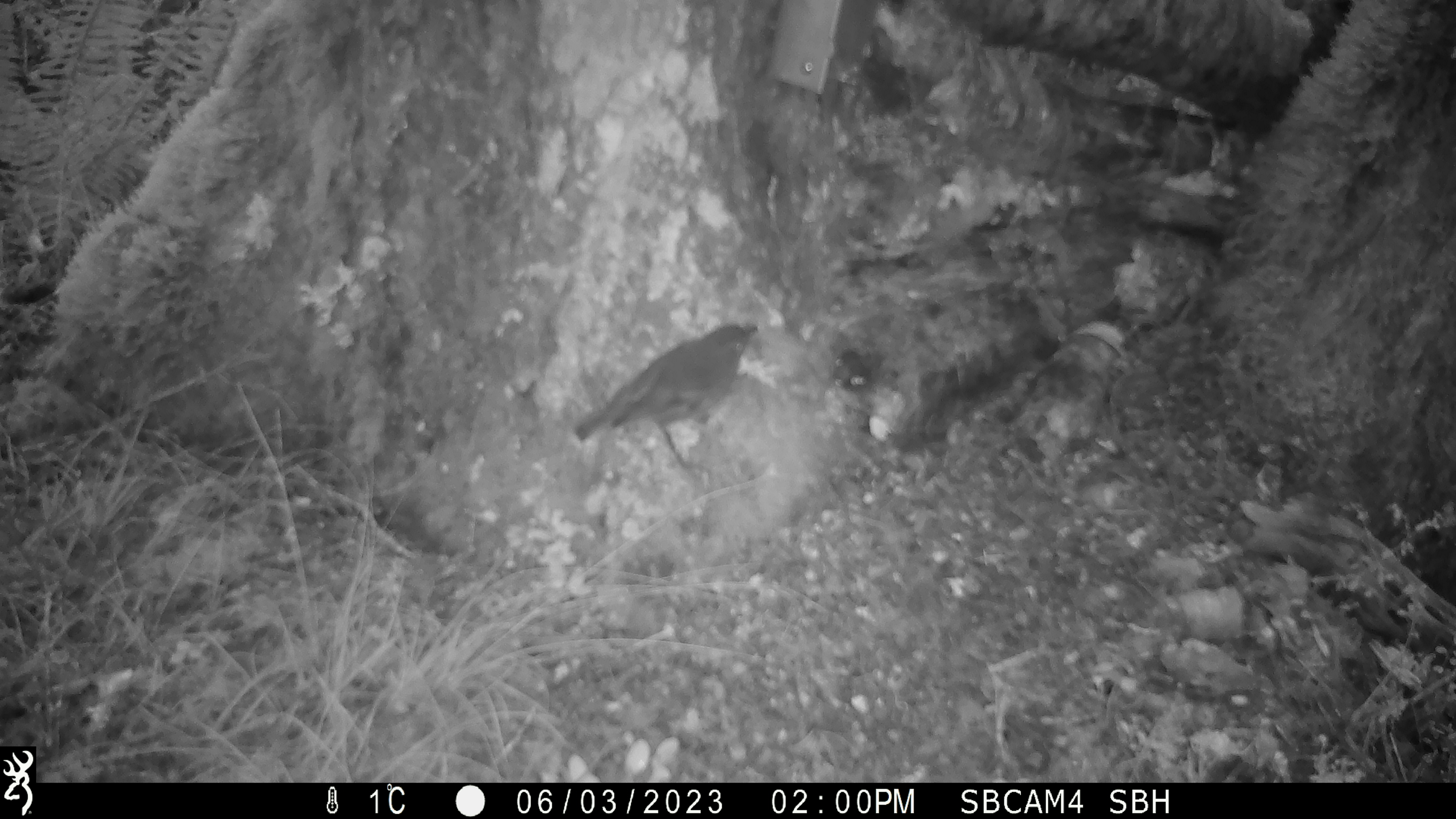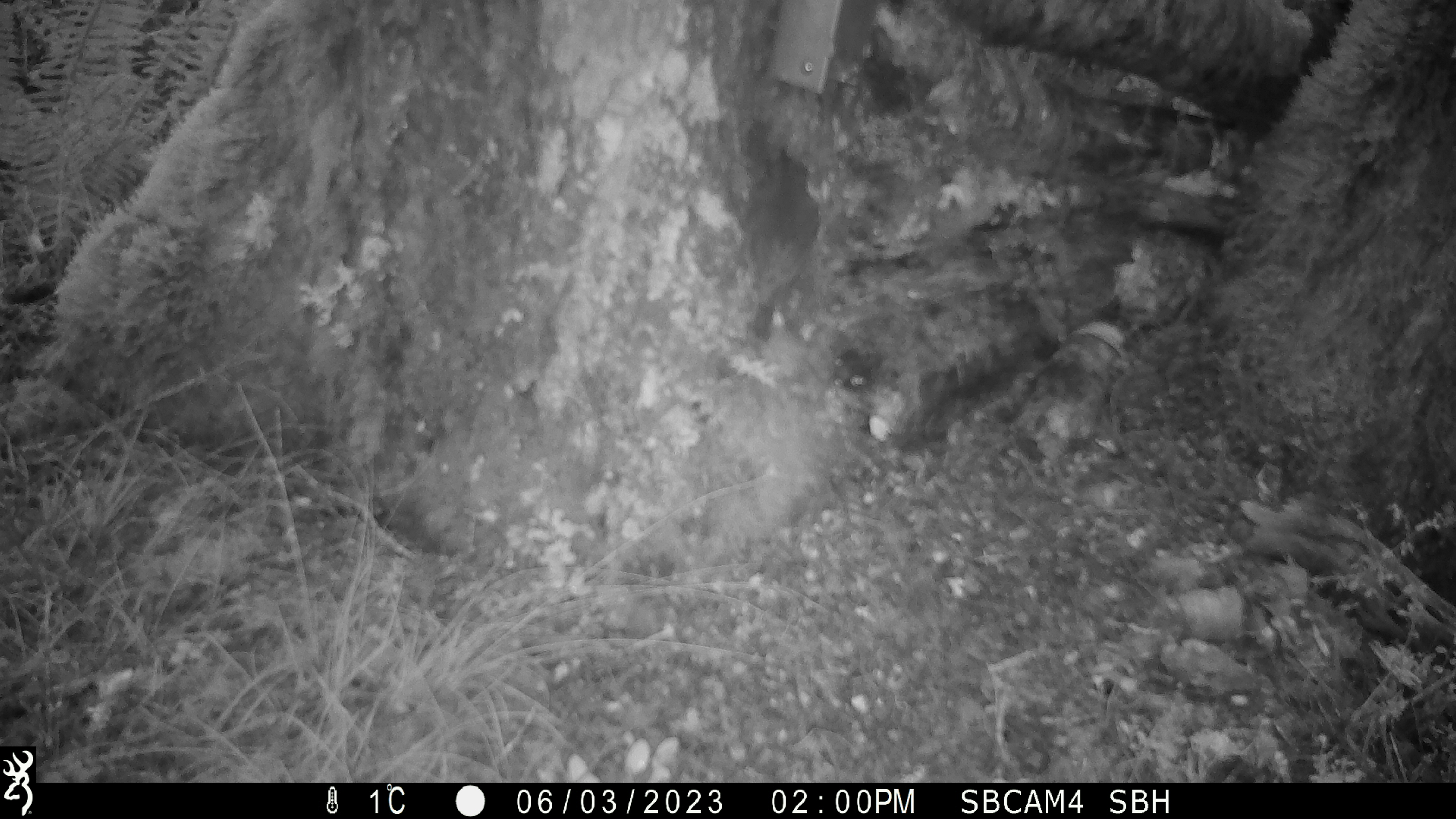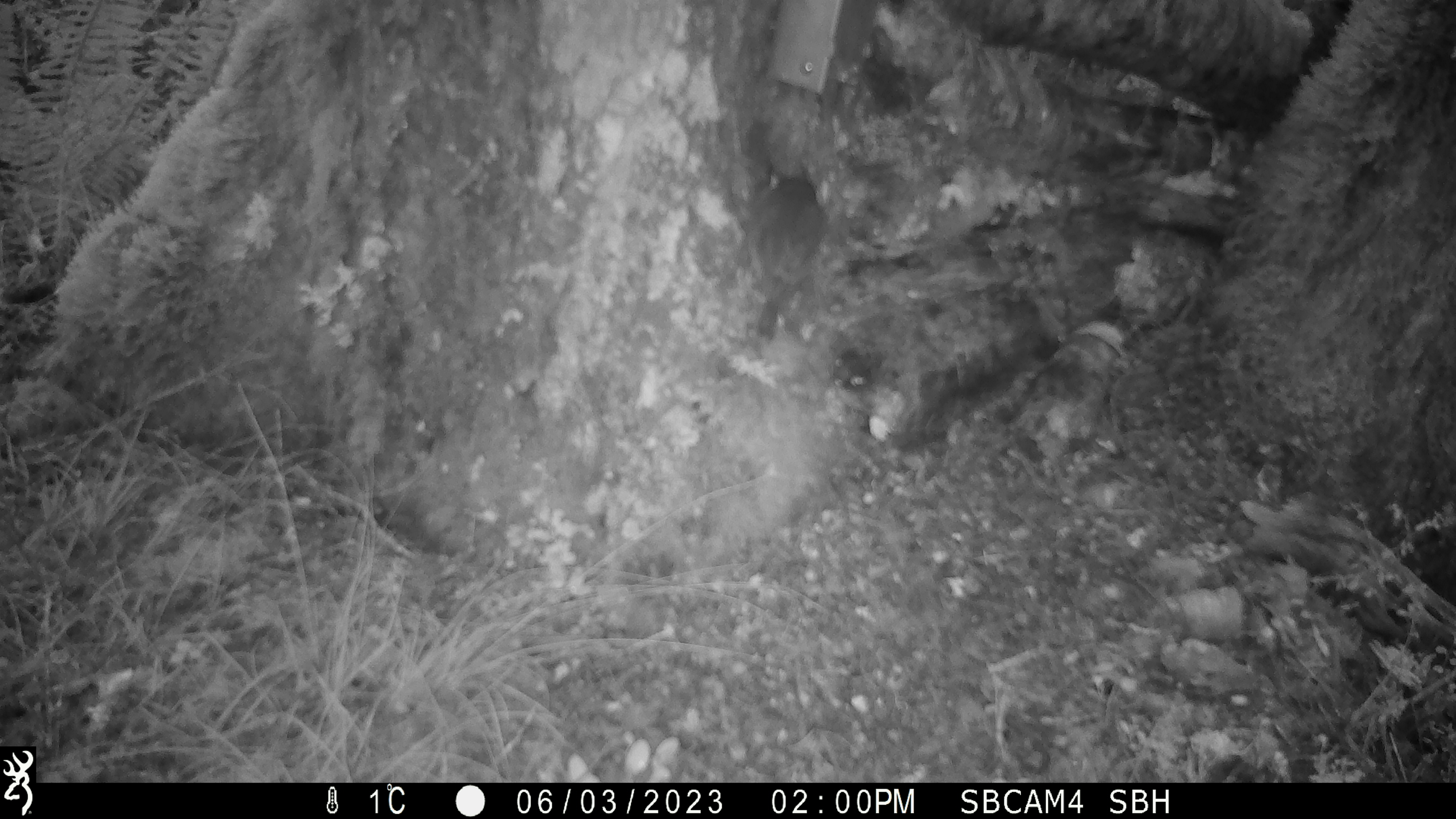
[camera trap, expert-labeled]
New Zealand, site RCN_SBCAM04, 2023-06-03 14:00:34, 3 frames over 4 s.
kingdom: Animalia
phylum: Chordata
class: Aves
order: Passeriformes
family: Petroicidae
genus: Petroica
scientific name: Petroica australis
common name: new zealand robin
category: robin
Robin (new zealand robin) (Petroica australis).